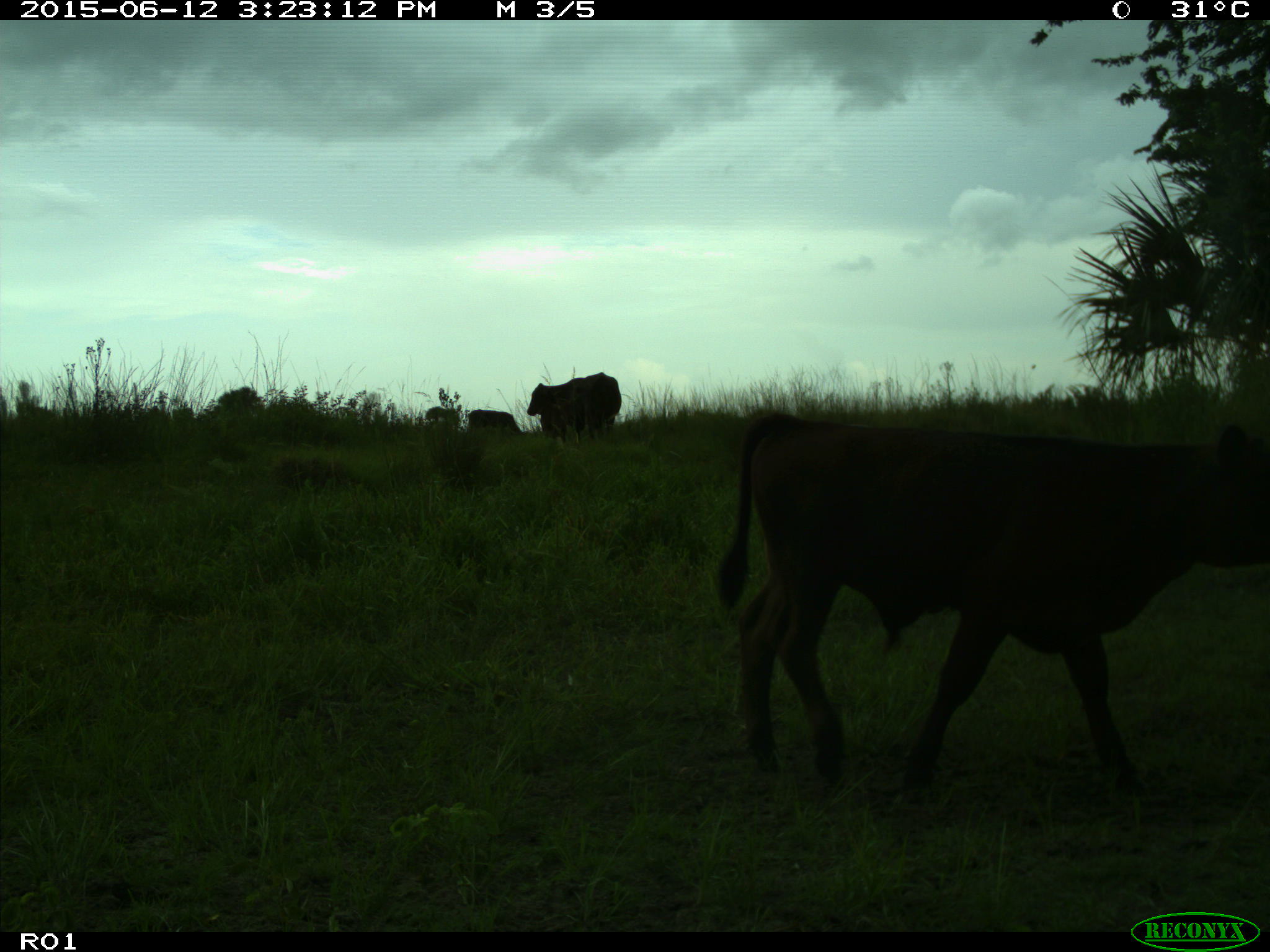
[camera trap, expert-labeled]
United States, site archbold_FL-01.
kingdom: Animalia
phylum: Chordata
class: Mammalia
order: Artiodactyla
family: Bovidae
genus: Bos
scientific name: Bos taurus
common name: domestic cow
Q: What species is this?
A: Bos taurus (domestic cow).